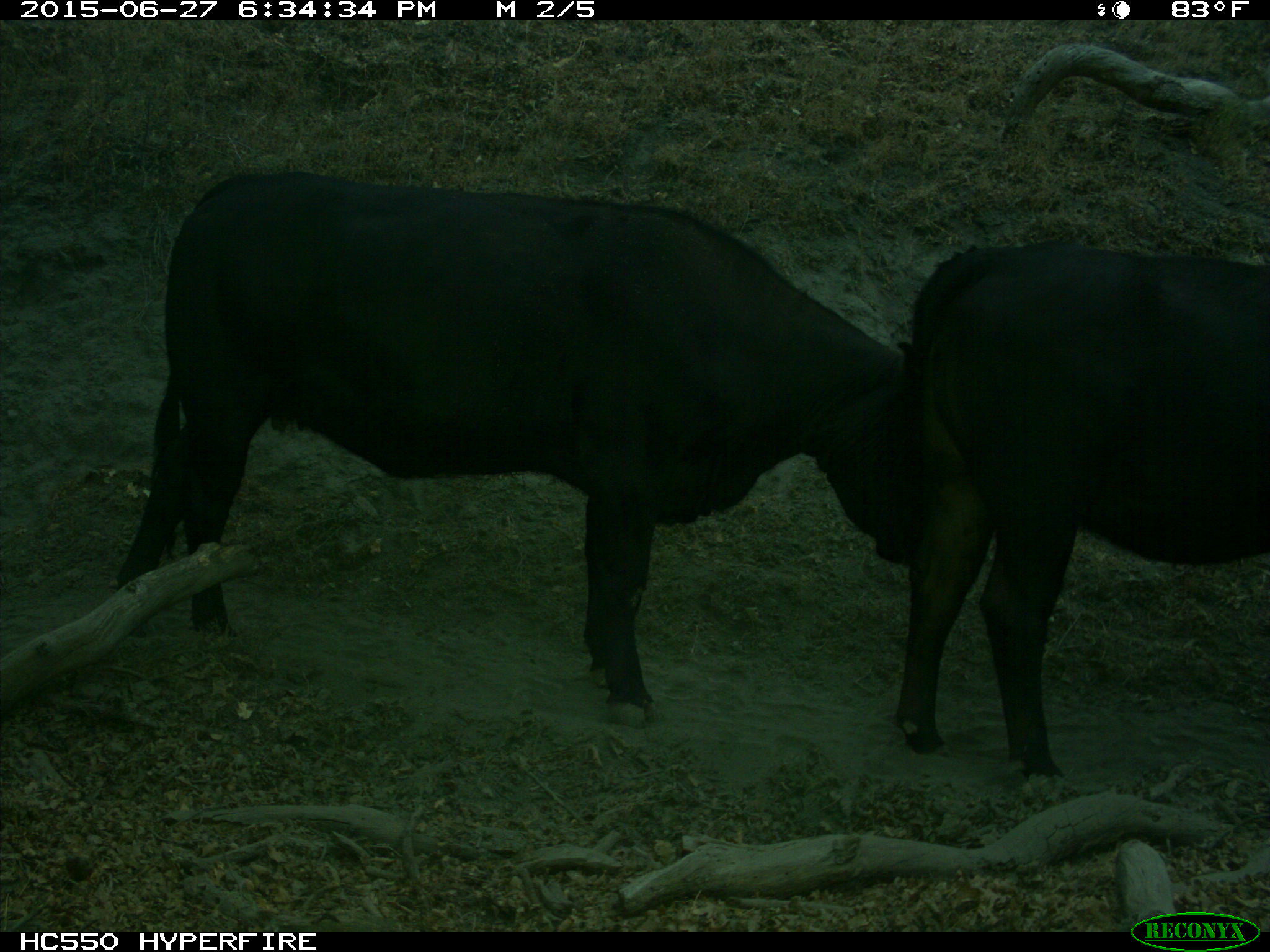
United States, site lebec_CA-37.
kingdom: Animalia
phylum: Chordata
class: Mammalia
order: Artiodactyla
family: Bovidae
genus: Bos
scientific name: Bos taurus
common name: domestic cow